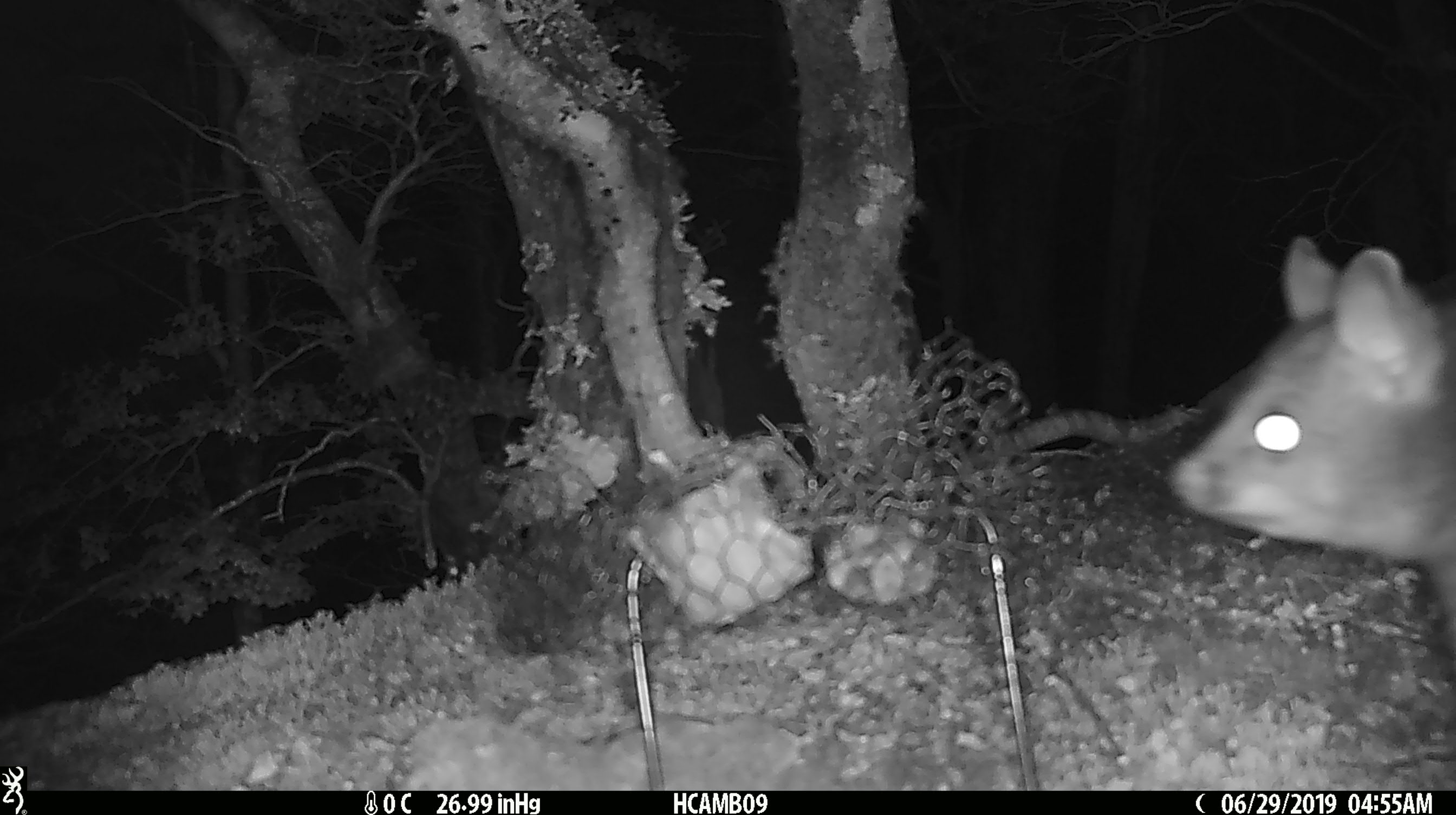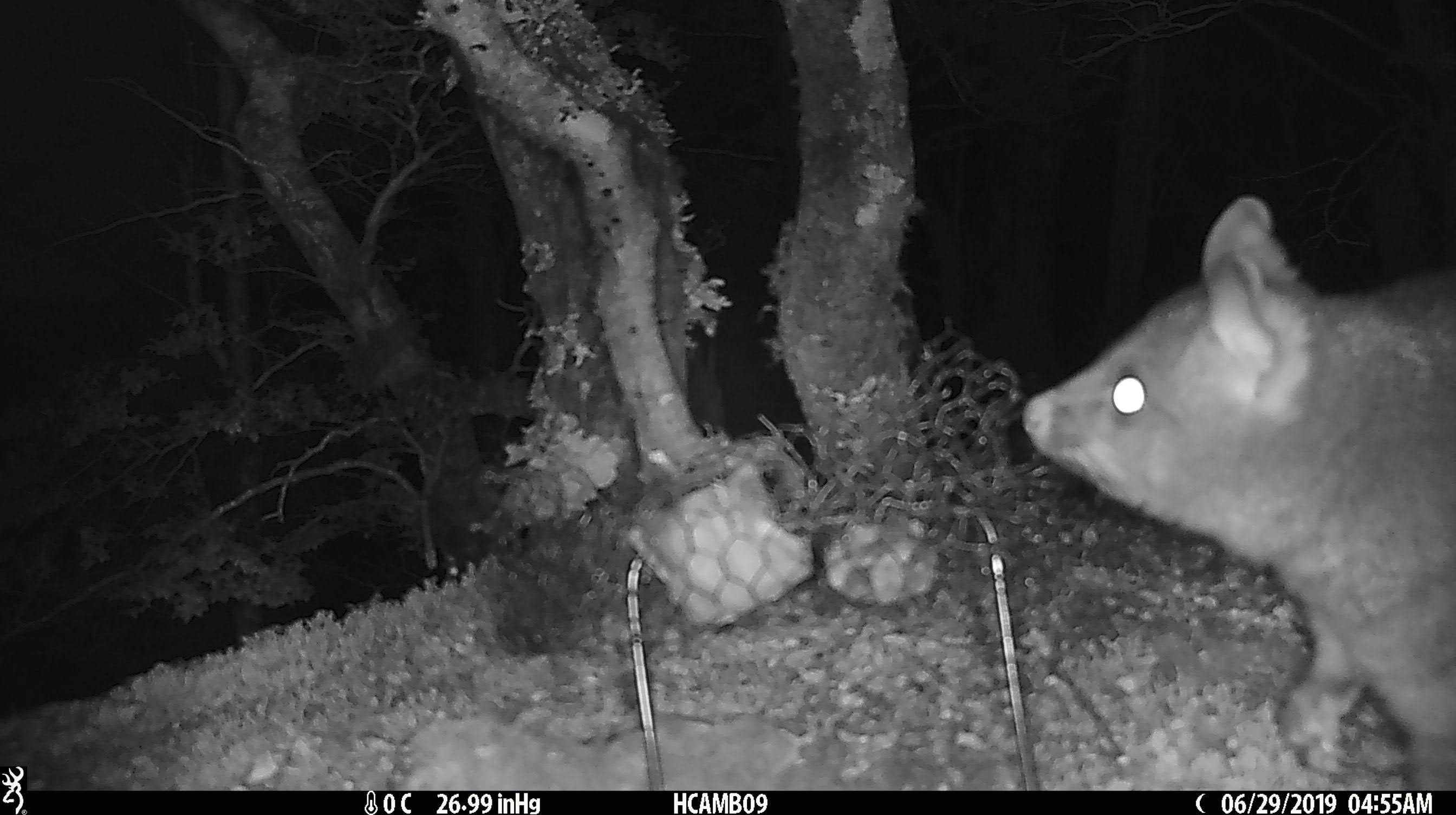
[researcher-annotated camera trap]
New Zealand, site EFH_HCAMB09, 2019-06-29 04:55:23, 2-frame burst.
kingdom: Animalia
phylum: Chordata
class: Mammalia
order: Diprotodontia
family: Phalangeridae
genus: Trichosurus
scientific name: Trichosurus vulpecula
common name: common brushtail possum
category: possum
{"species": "possum (common brushtail possum) (Trichosurus vulpecula)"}